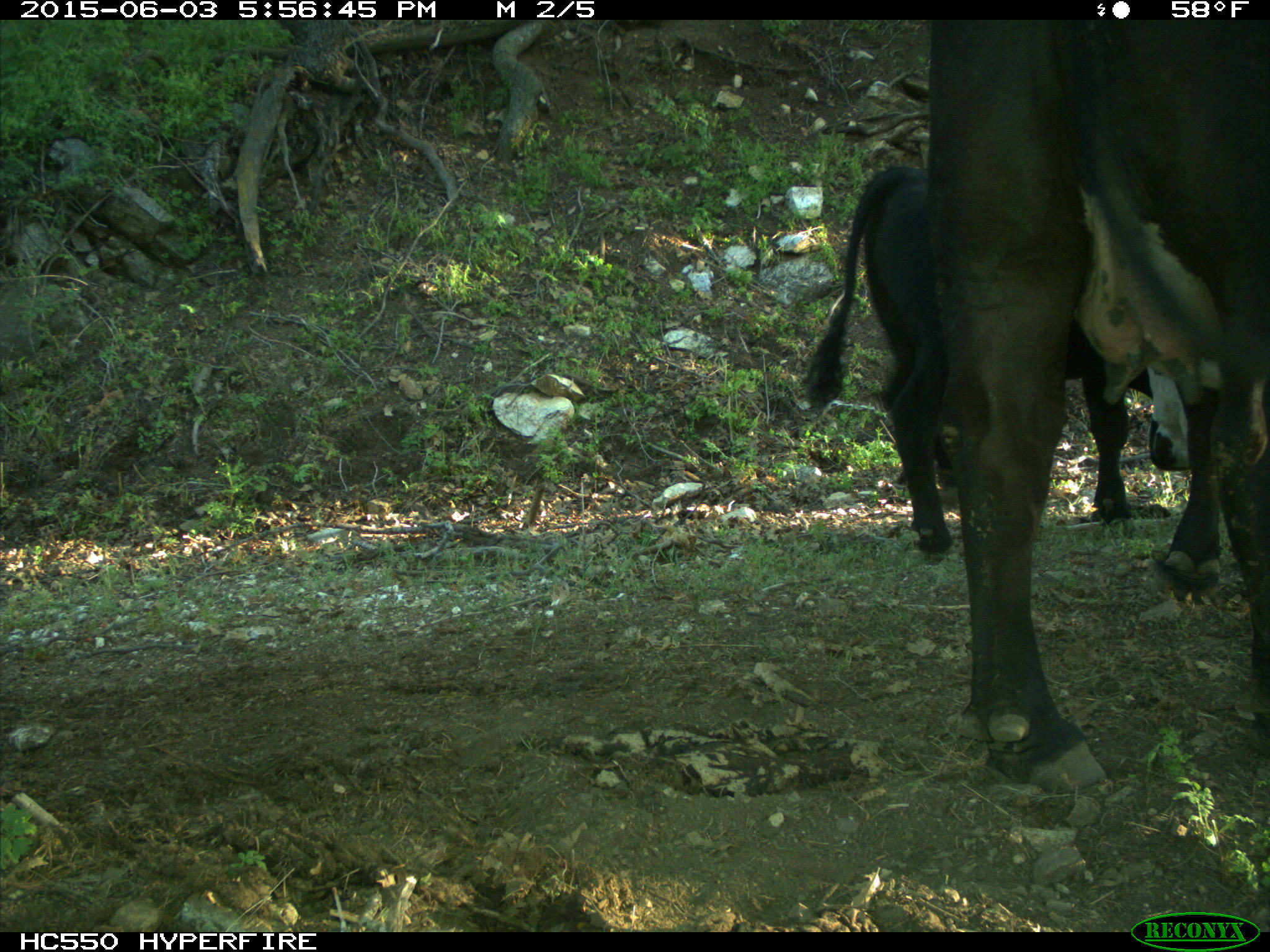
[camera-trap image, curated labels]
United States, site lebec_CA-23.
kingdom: Animalia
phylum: Chordata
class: Mammalia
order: Artiodactyla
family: Bovidae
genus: Bos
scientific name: Bos taurus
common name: domestic cow